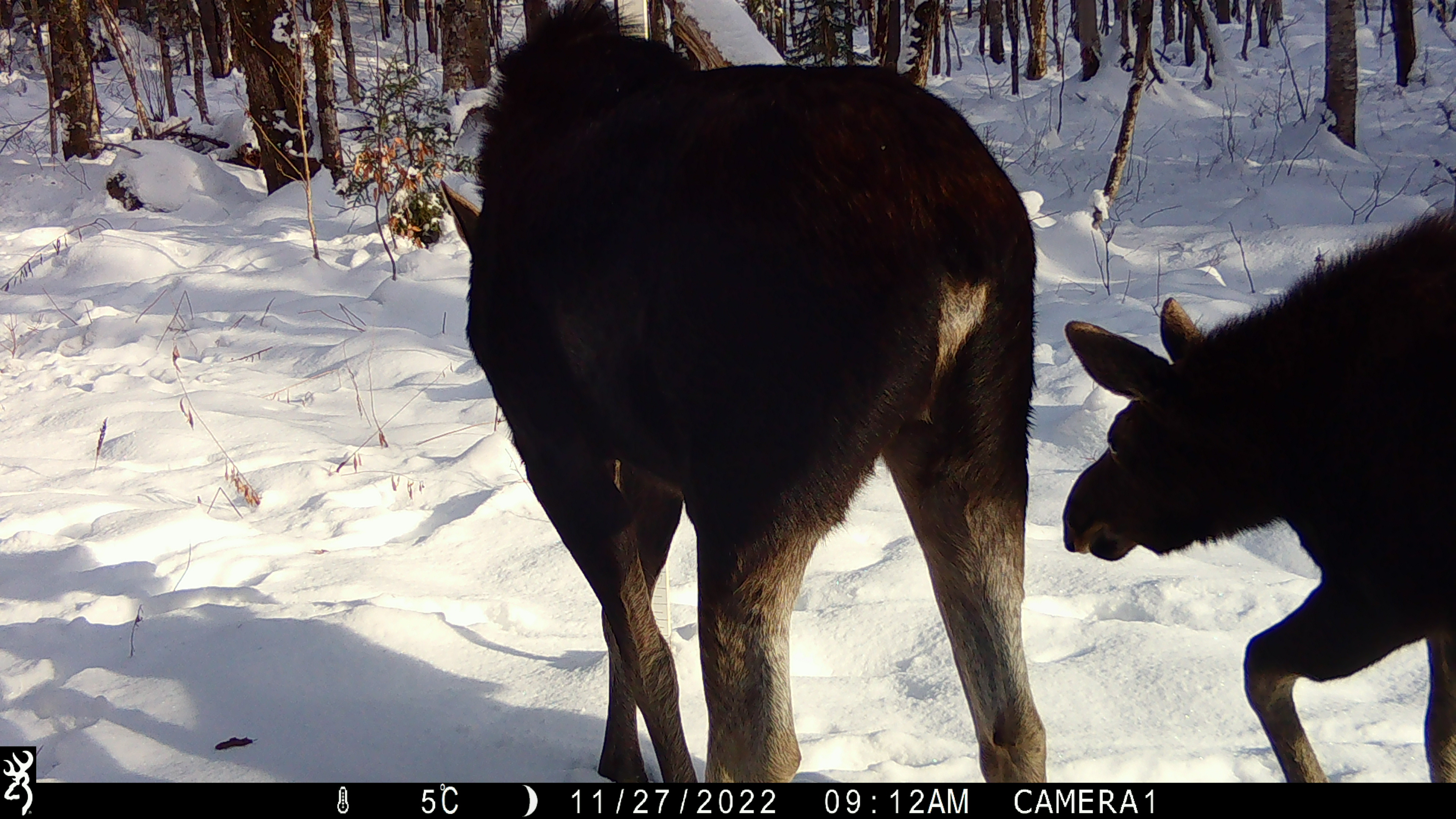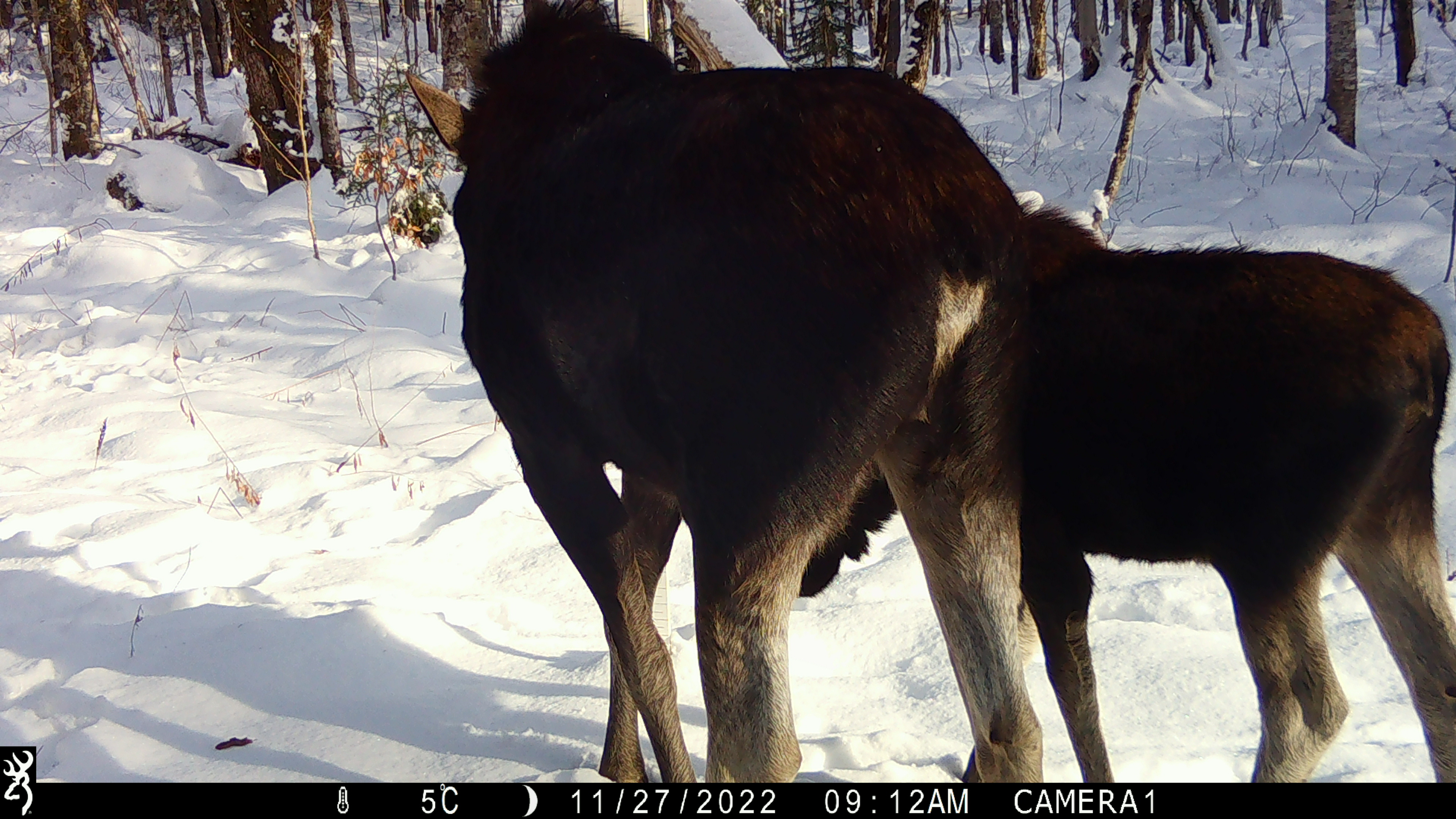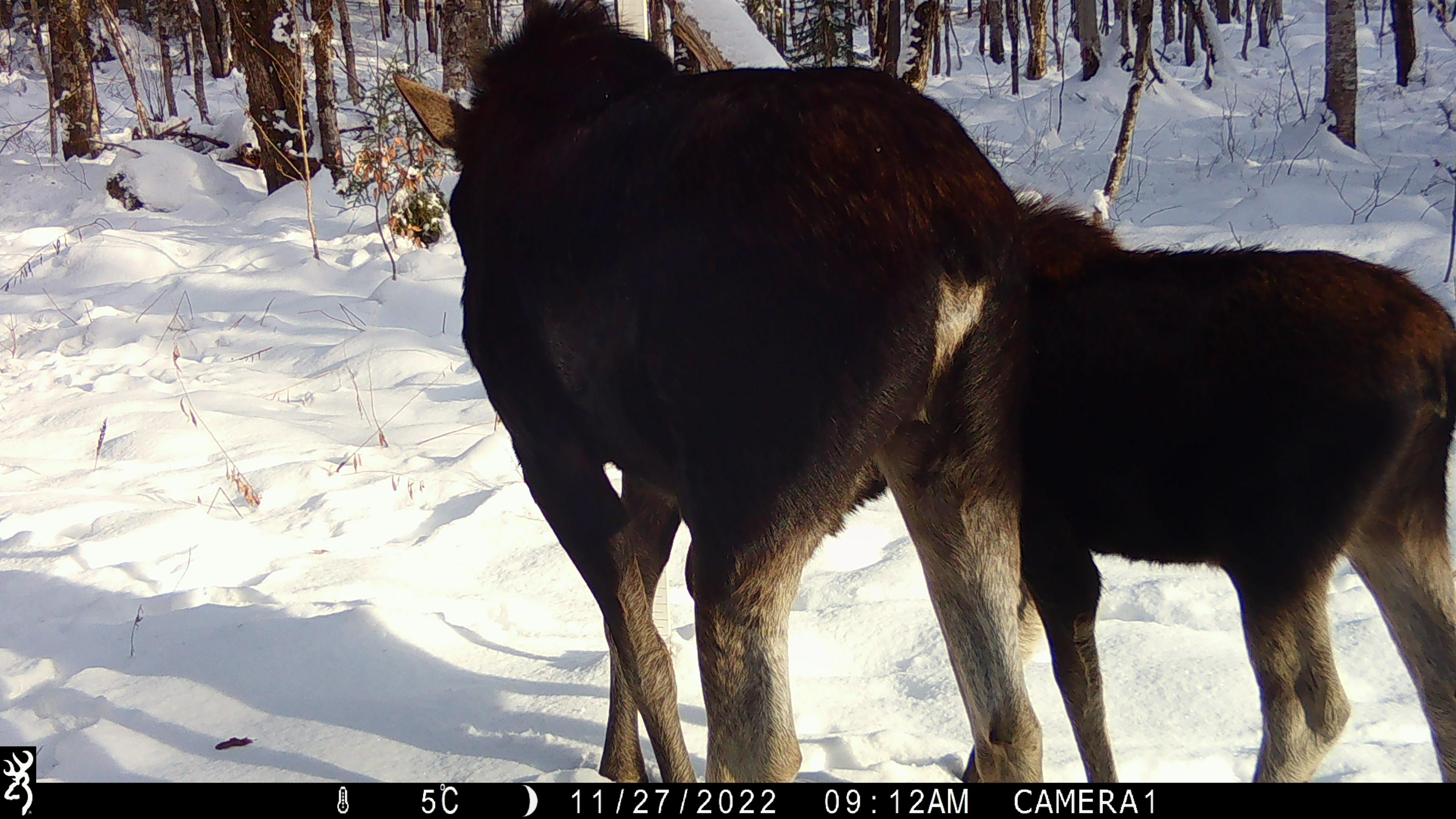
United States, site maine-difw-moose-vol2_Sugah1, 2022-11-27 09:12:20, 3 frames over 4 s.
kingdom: Animalia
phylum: Chordata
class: Mammalia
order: Artiodactyla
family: Cervidae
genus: Alces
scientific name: Alces alces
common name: moose